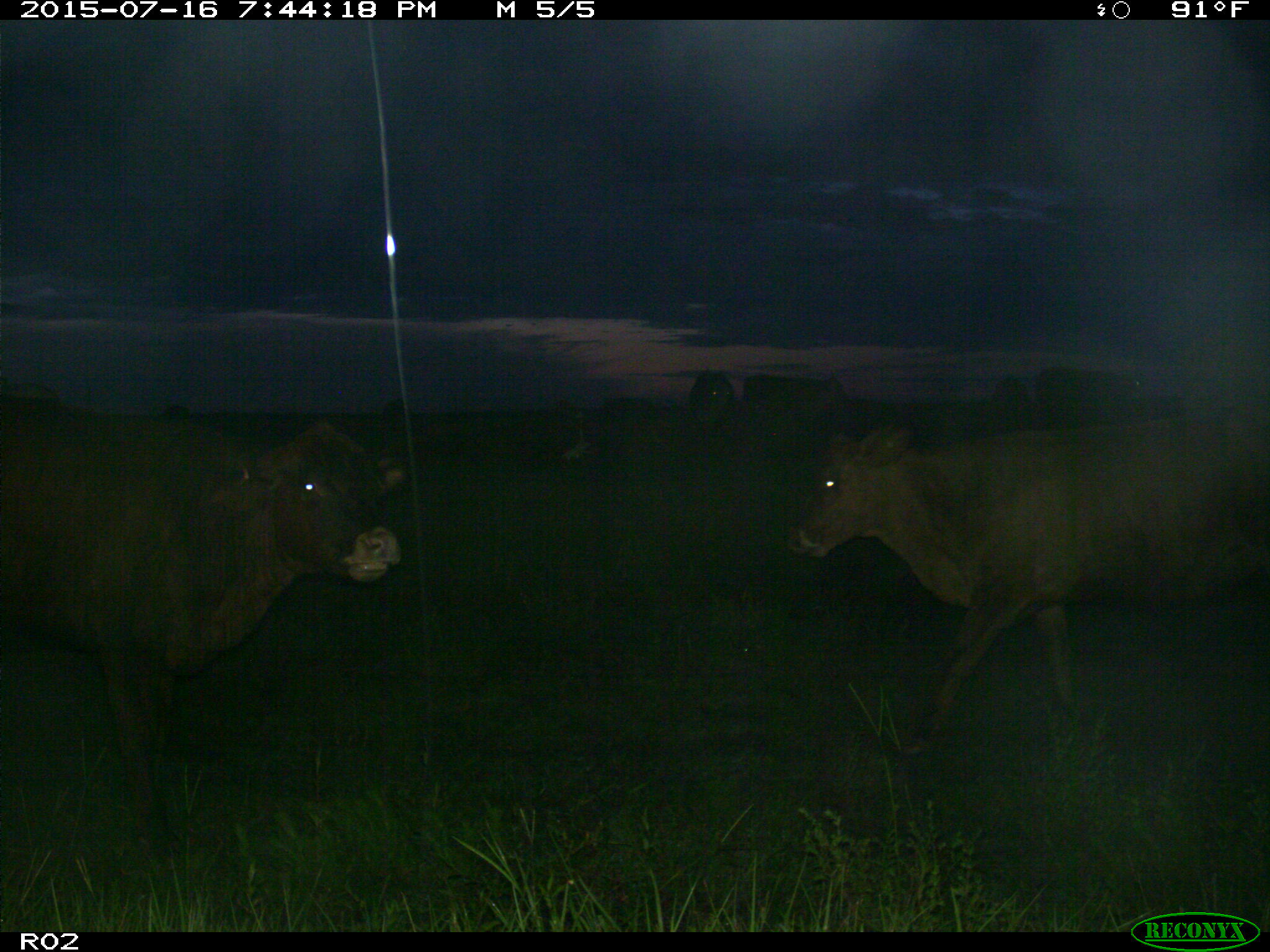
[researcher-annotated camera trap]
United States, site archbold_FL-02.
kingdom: Animalia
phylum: Chordata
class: Mammalia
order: Artiodactyla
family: Bovidae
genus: Bos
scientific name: Bos taurus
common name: domestic cow